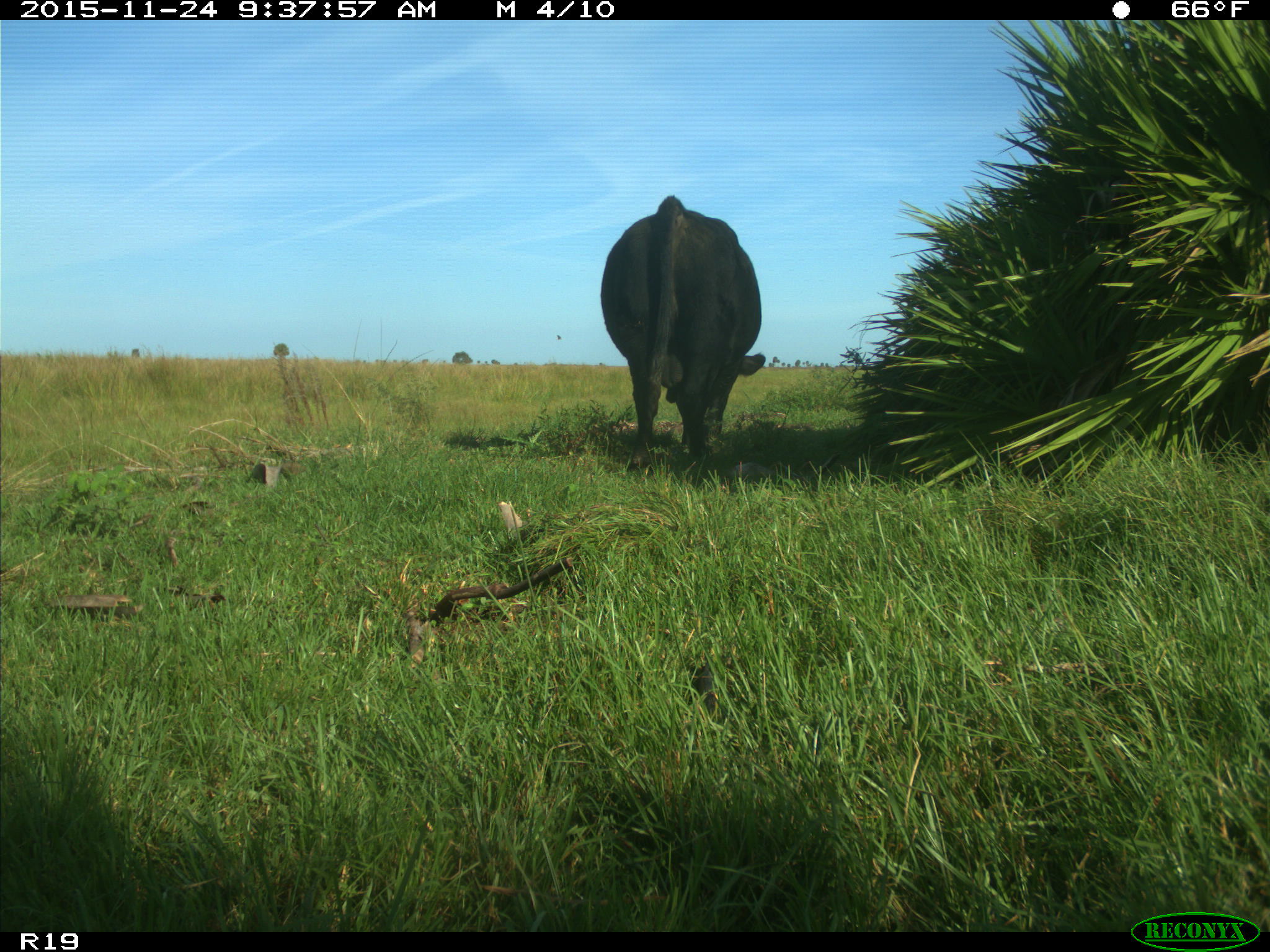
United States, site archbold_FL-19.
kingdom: Animalia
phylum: Chordata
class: Mammalia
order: Artiodactyla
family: Bovidae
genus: Bos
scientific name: Bos taurus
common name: domestic cow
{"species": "Bos taurus (domestic cow)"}